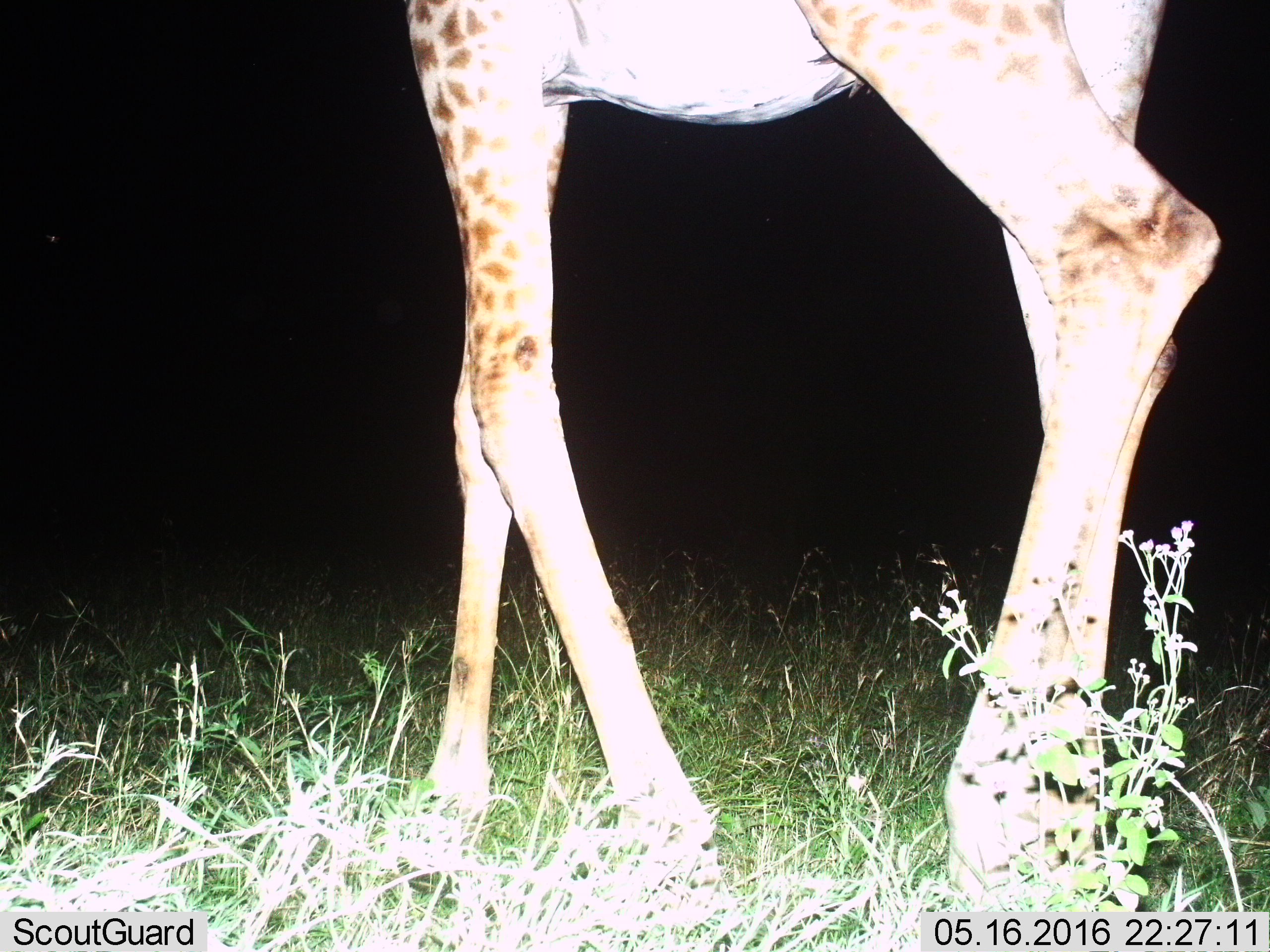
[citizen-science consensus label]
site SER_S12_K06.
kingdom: Animalia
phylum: Chordata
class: Mammalia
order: Artiodactyla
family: Giraffidae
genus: Giraffa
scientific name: Giraffa camelopardalis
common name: giraffe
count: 1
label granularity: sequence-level